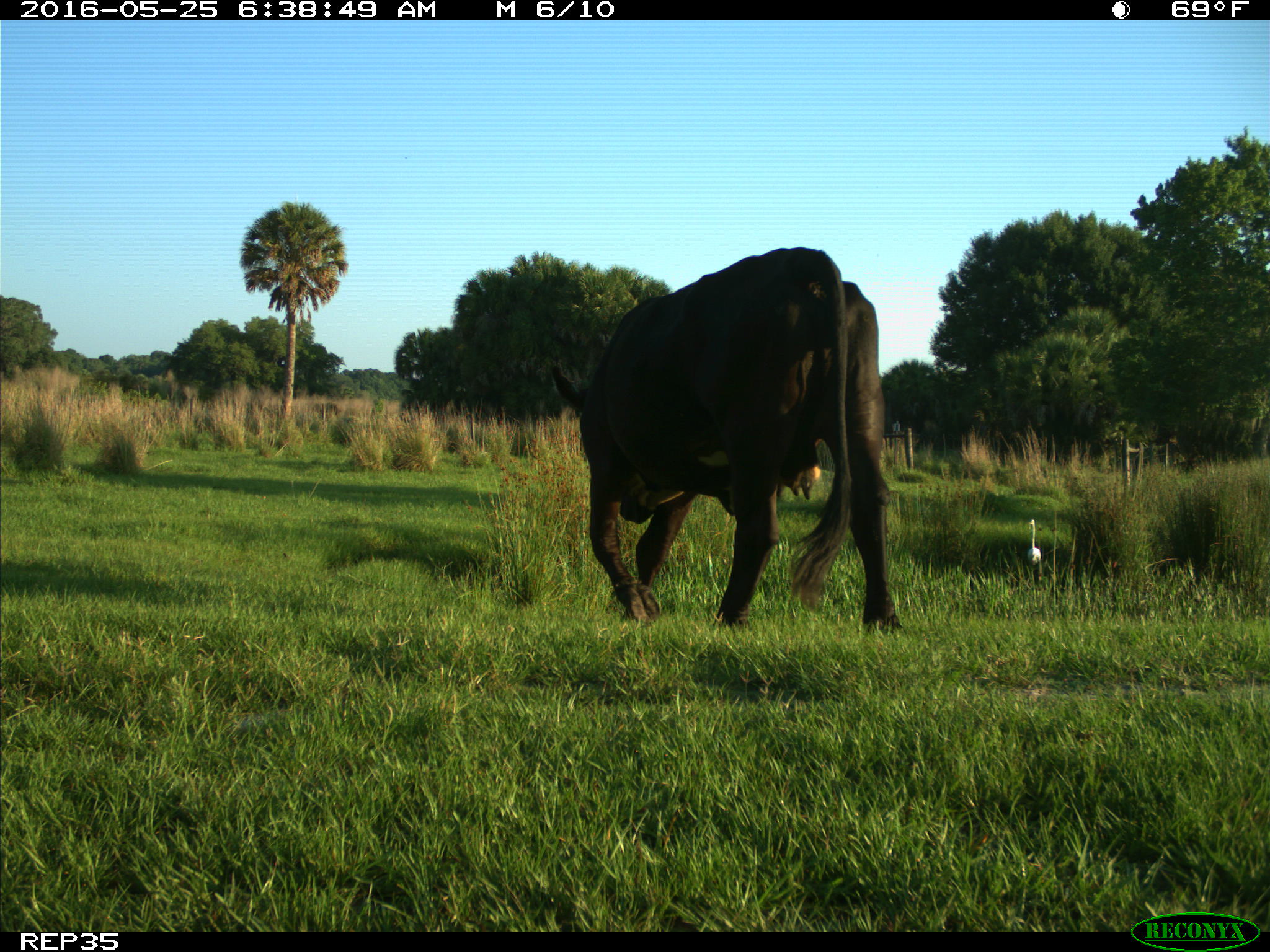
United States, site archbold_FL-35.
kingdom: Animalia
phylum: Chordata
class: Mammalia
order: Artiodactyla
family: Bovidae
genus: Bos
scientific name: Bos taurus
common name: domestic cow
Bos taurus (domestic cow).